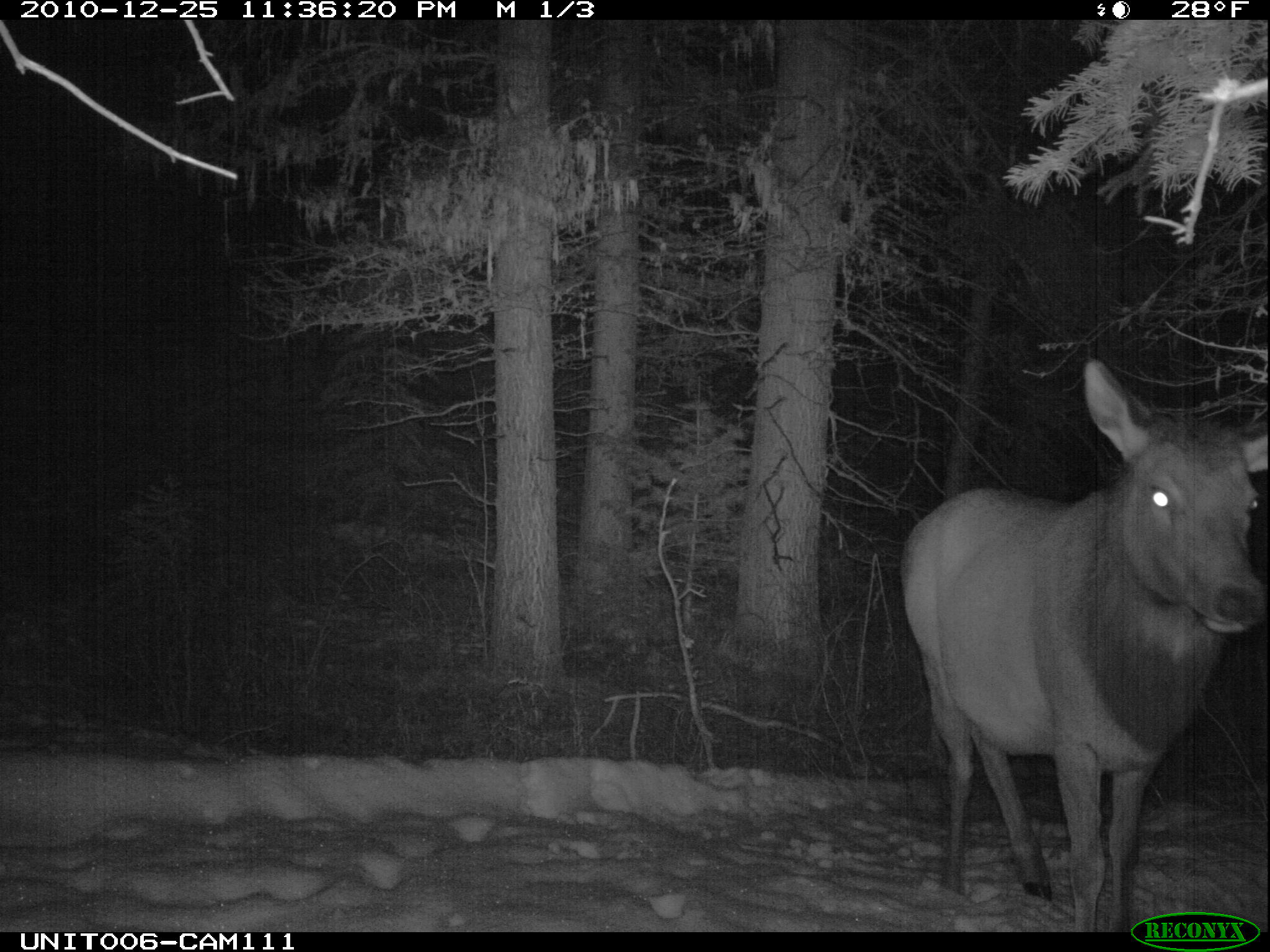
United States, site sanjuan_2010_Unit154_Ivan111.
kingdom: Animalia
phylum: Chordata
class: Mammalia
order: Artiodactyla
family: Cervidae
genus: Cervus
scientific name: Cervus elaphus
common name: red deer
Cervus elaphus (red deer).